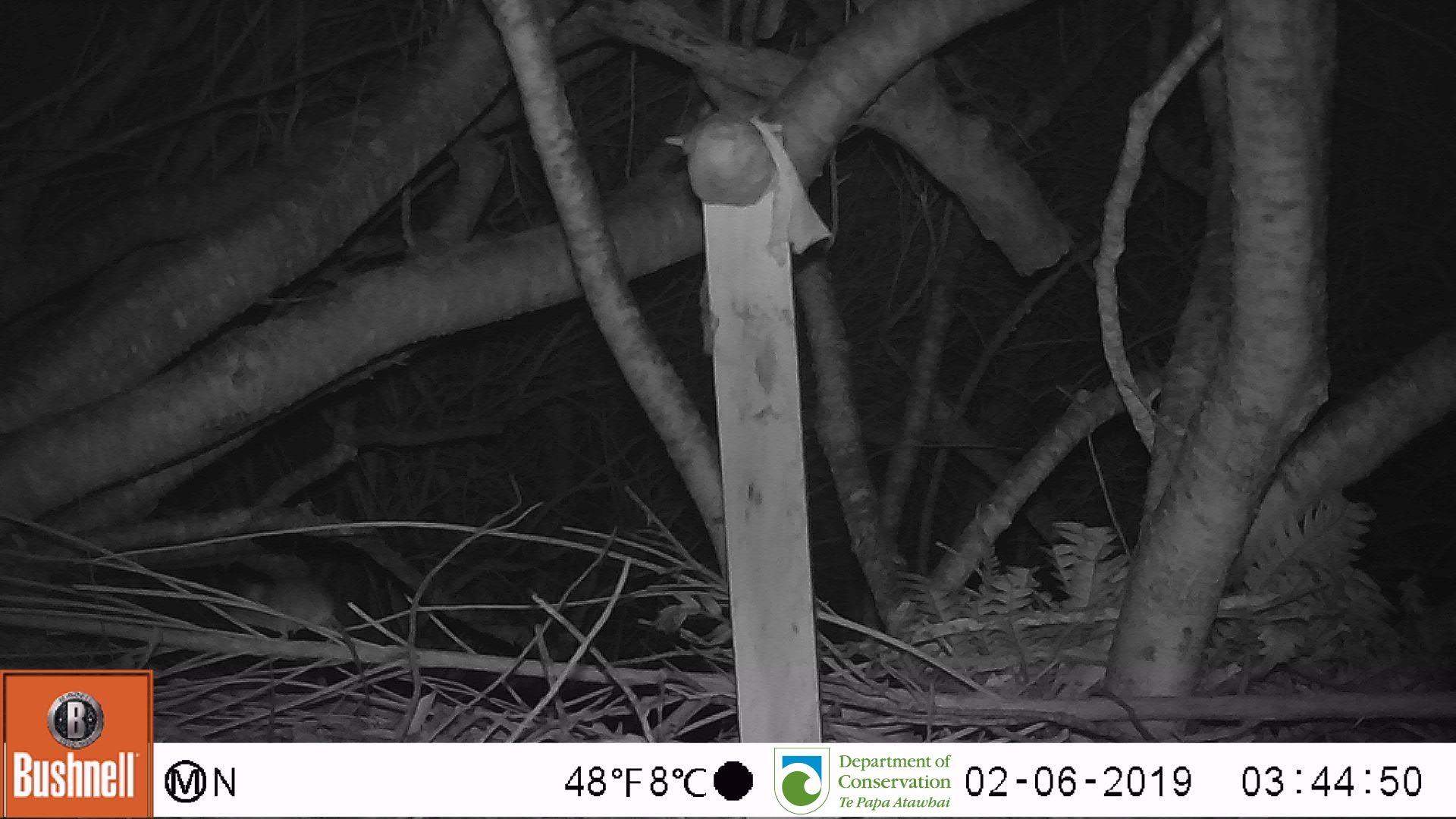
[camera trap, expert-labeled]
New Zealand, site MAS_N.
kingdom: Animalia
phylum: Chordata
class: Mammalia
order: Rodentia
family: Muridae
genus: Mus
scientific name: Mus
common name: mouse